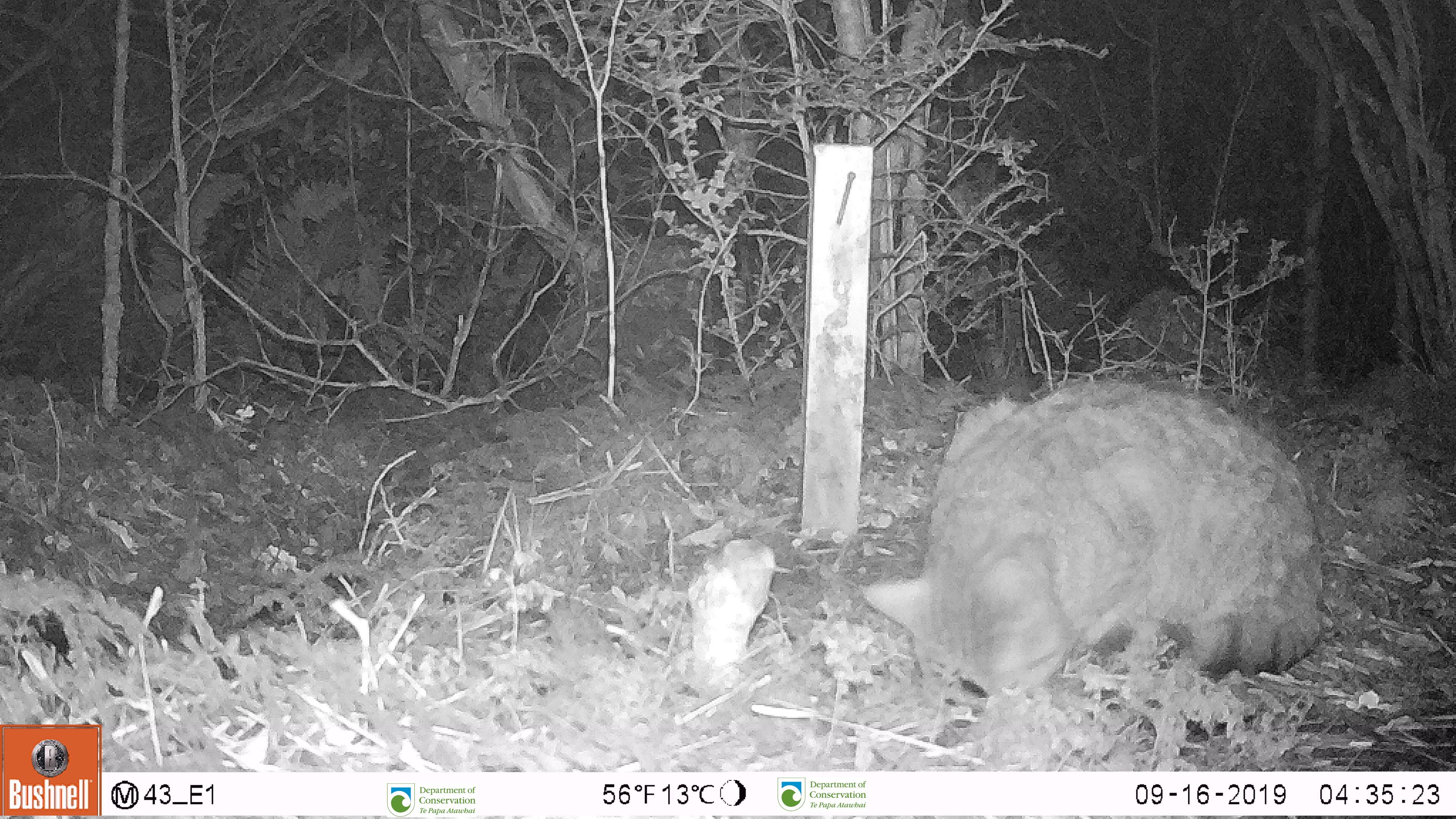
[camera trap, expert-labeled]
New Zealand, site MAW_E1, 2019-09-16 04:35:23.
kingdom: Animalia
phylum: Chordata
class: Mammalia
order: Carnivora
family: Felidae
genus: Felis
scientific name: Felis catus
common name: domestic cat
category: cat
Cat (domestic cat) (Felis catus).